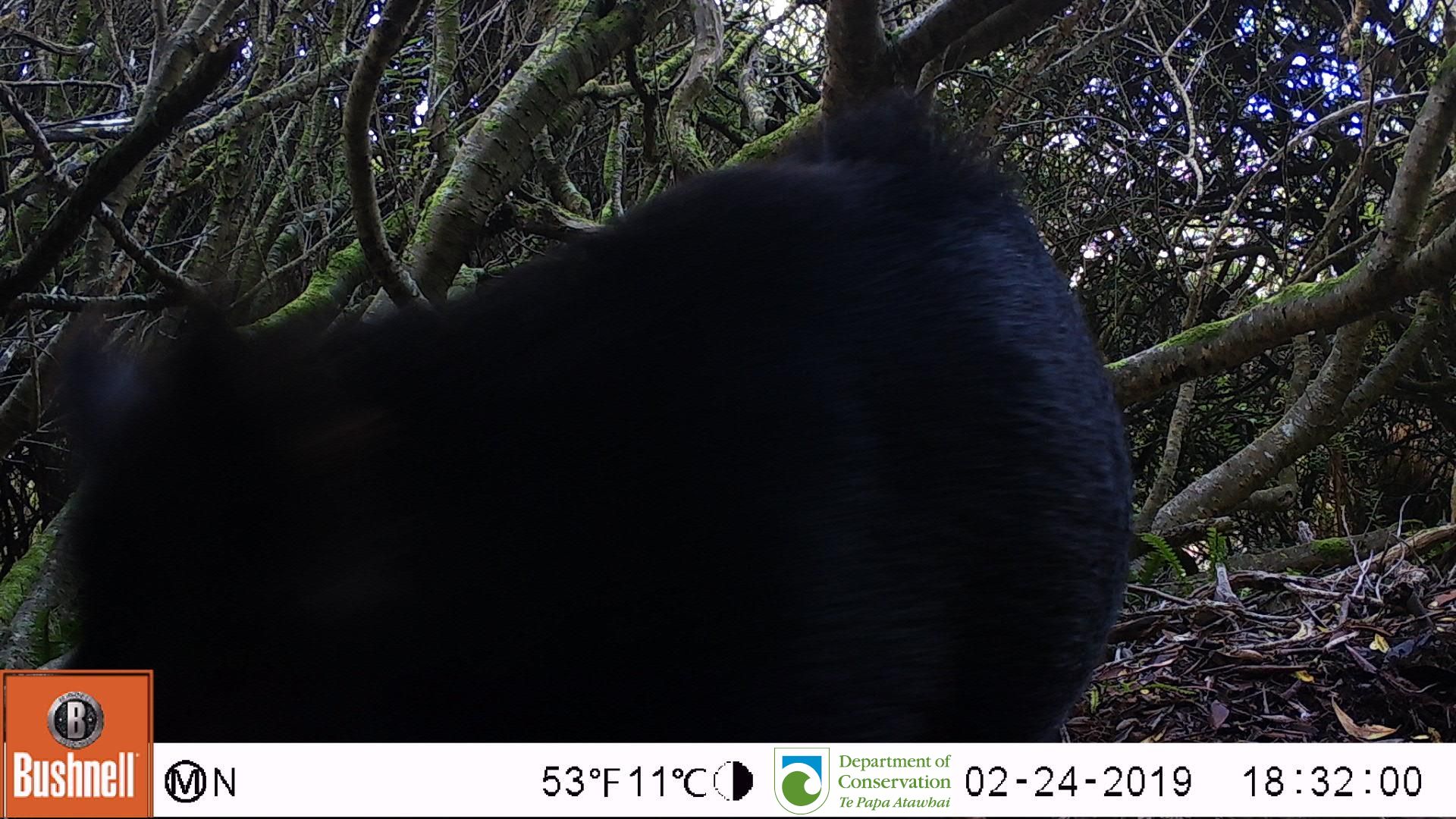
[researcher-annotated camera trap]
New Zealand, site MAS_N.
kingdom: Animalia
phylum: Chordata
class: Mammalia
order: Artiodactyla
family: Suidae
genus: Sus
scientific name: Sus scrofa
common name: pig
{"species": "pig (Sus scrofa)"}